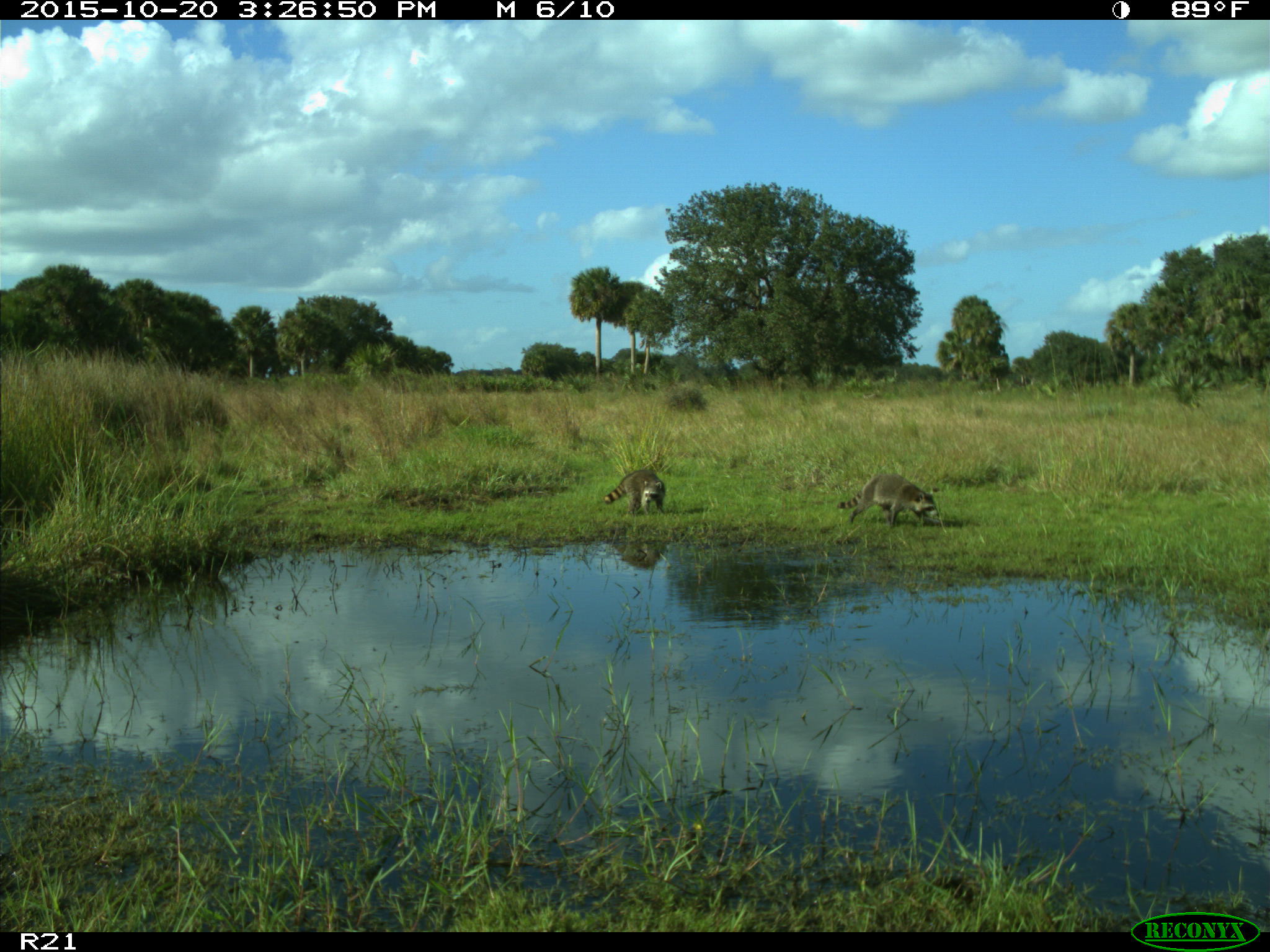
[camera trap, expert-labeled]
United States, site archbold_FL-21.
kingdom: Animalia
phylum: Chordata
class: Mammalia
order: Carnivora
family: Procyonidae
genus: Procyon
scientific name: Procyon lotor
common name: common raccoon